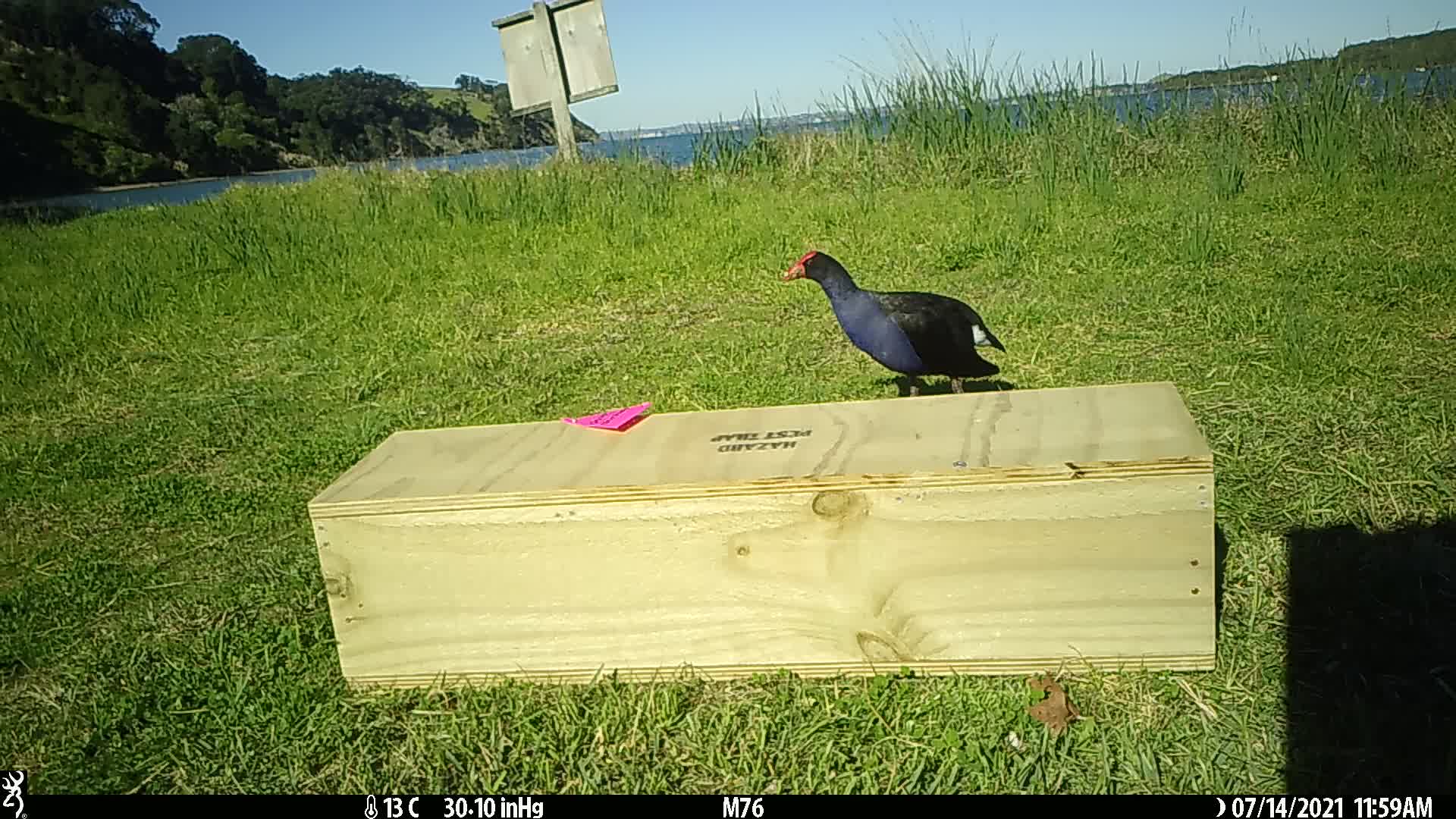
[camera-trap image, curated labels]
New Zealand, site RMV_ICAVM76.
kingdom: Animalia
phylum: Chordata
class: Aves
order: Gruiformes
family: Rallidae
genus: Porphyrio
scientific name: Porphyrio melanotus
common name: australasian swamphen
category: pukeko